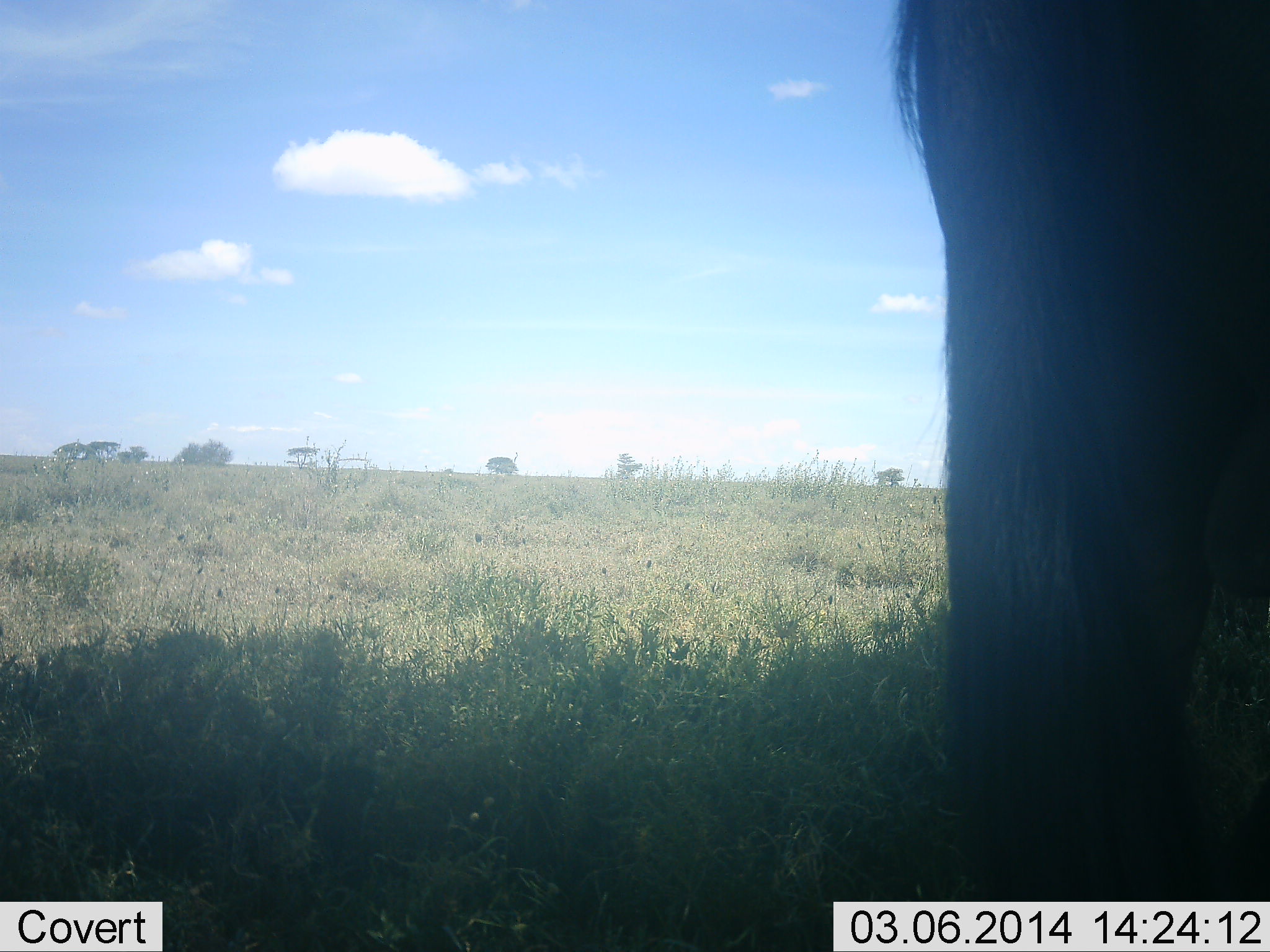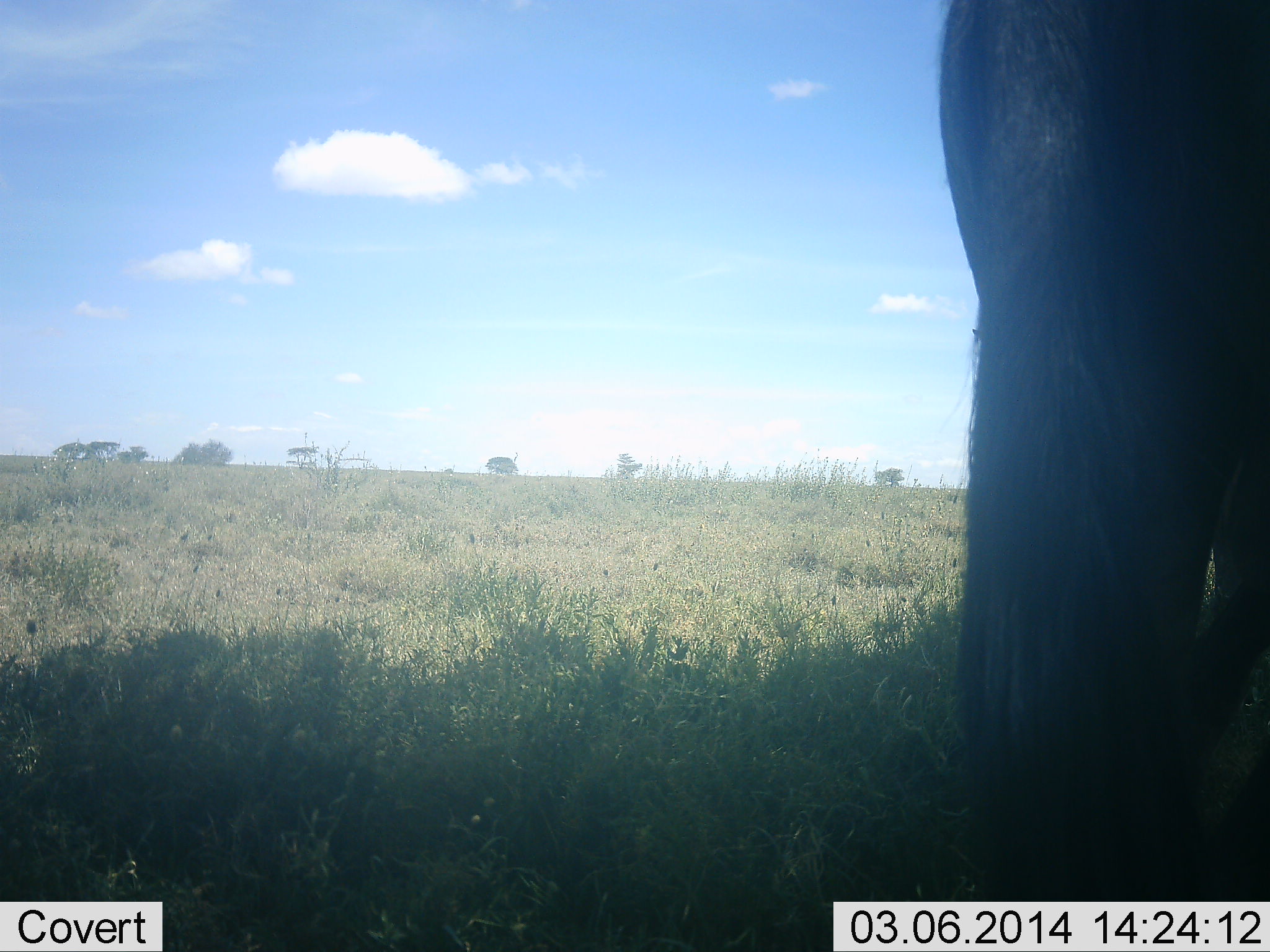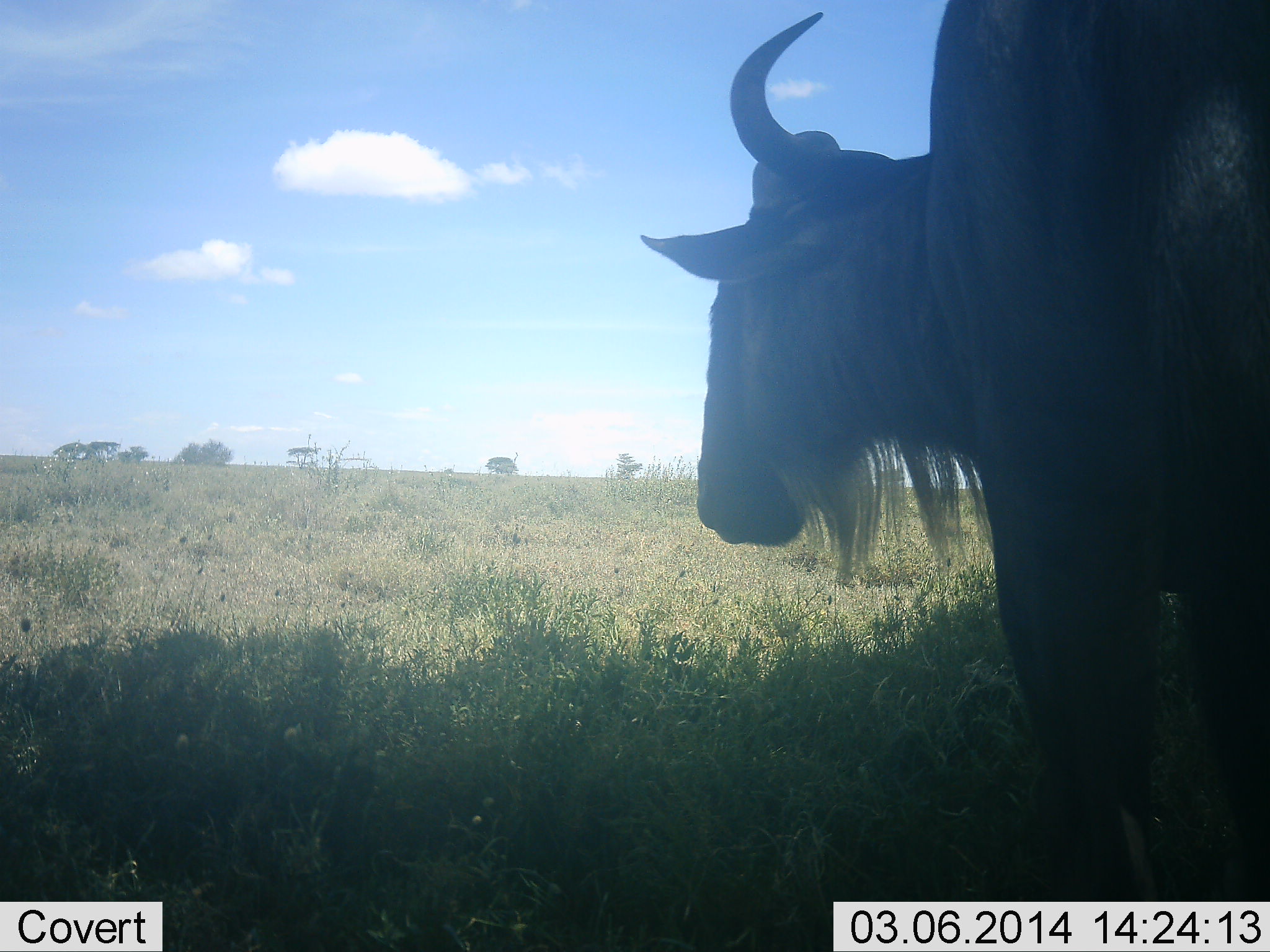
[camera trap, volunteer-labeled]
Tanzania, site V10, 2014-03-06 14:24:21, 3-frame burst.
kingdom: Animalia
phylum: Chordata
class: Mammalia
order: Artiodactyla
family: Bovidae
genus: Connochaetes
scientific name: Connochaetes taurinus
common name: blue wildebeest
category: wildebeest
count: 1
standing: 90%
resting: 0%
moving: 10%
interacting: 0%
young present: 0%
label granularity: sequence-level